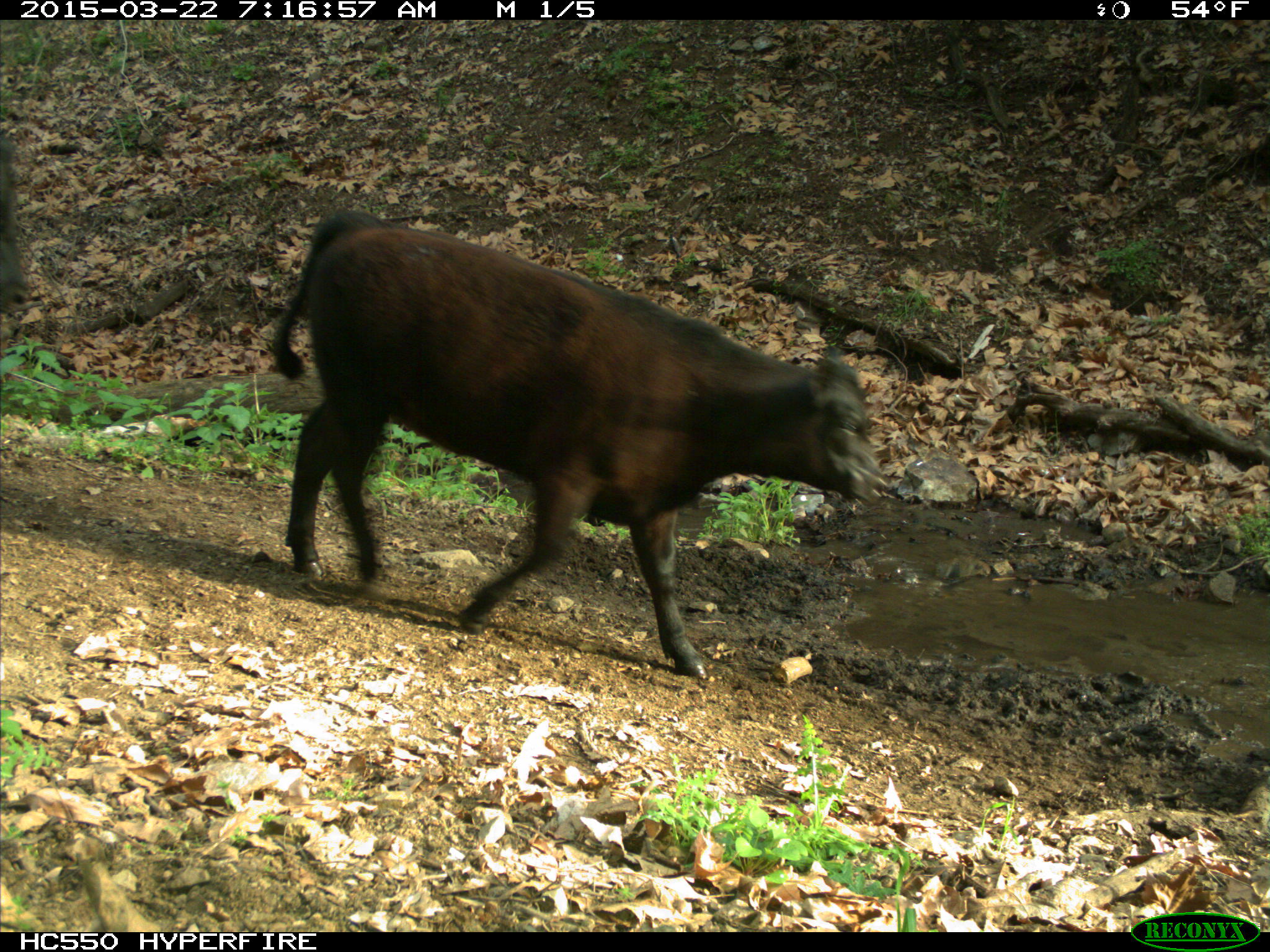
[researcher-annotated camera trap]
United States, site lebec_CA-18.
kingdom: Animalia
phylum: Chordata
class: Mammalia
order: Artiodactyla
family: Bovidae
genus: Bos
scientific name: Bos taurus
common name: domestic cow